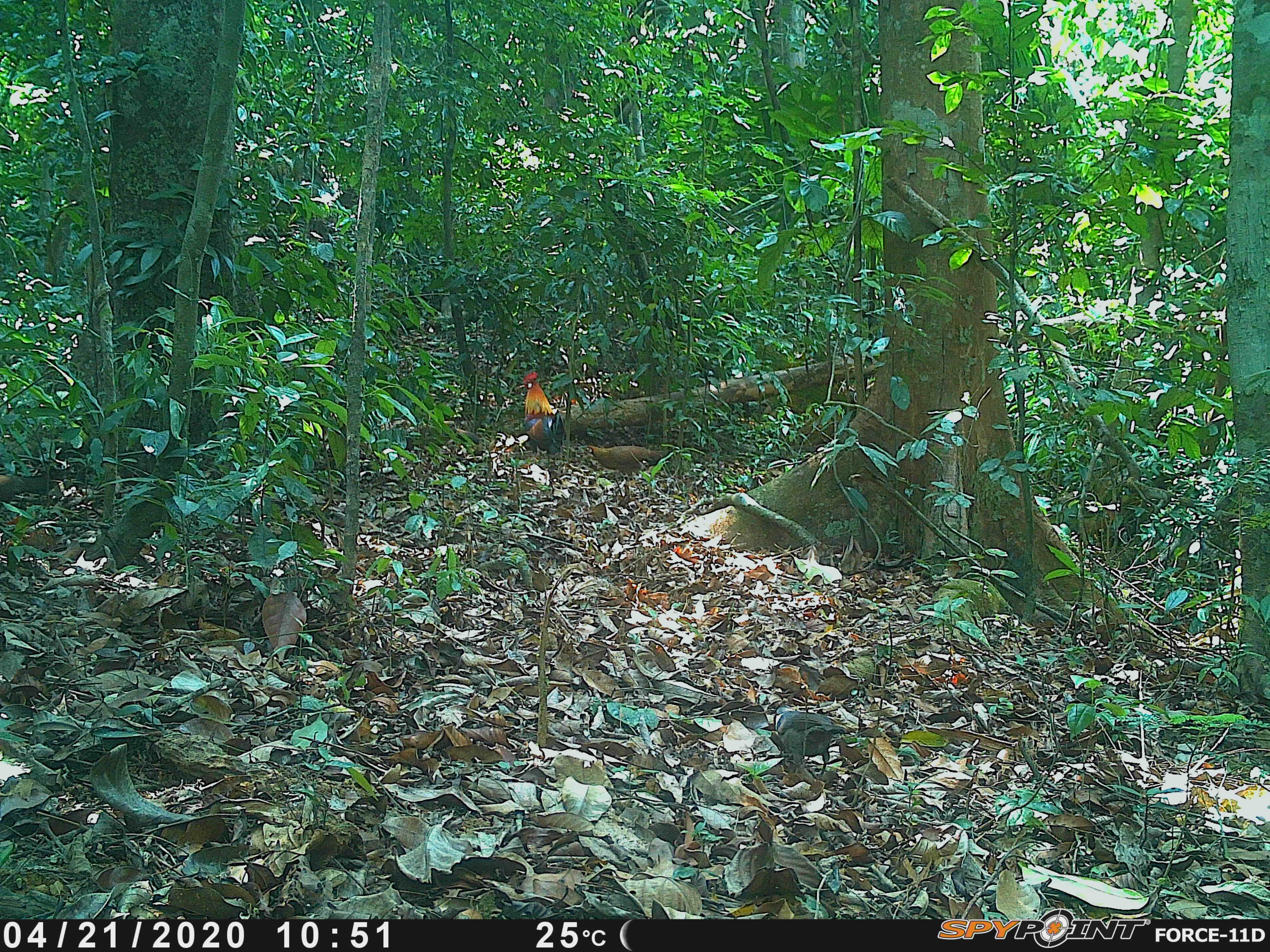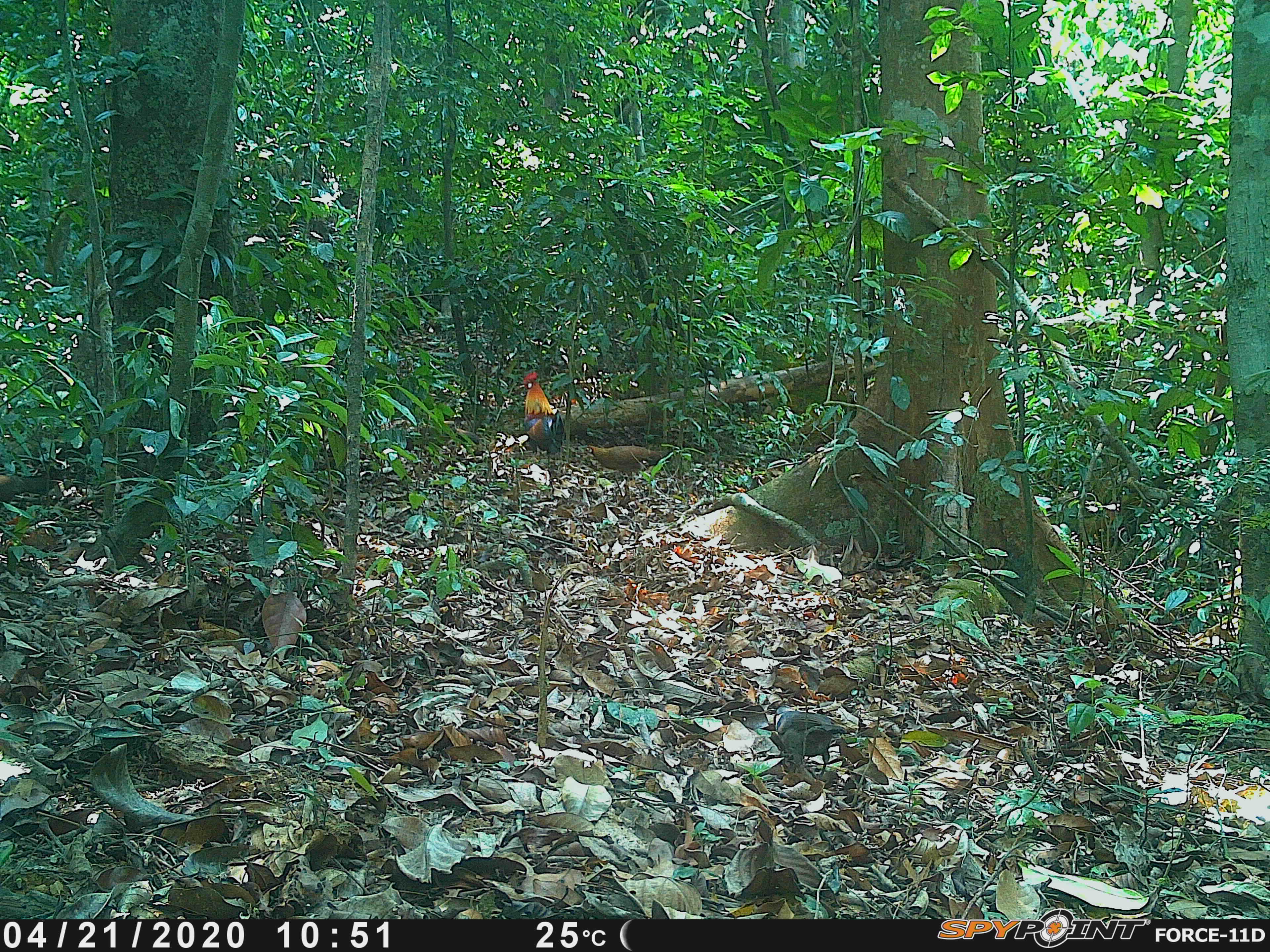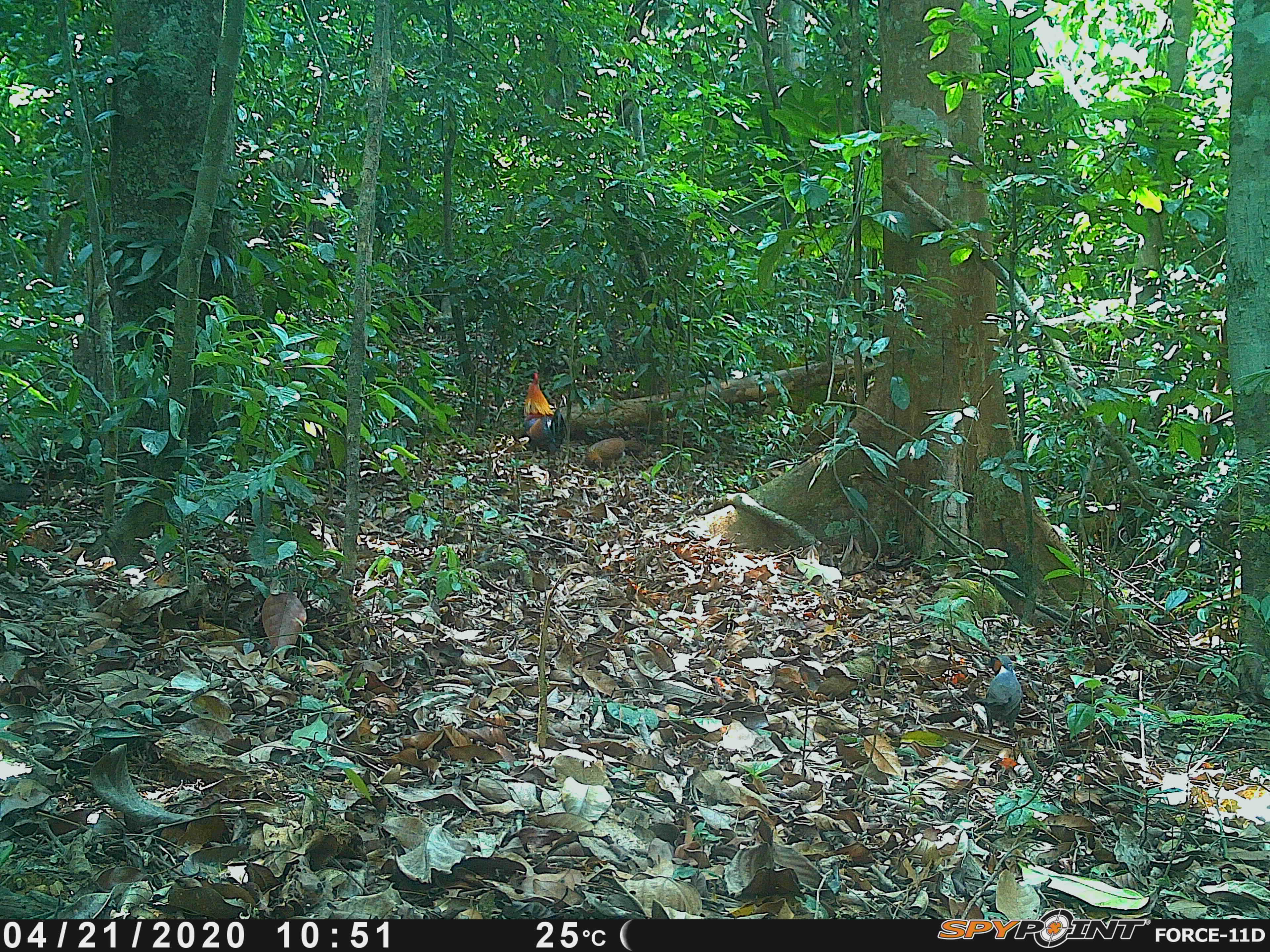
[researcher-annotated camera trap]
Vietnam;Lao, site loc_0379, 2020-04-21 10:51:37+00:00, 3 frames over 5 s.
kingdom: Animalia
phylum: Chordata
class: Aves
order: Galliformes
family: Phasianidae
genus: Gallus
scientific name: Gallus gallus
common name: red junglefowl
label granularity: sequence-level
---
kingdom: Animalia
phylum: Chordata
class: Aves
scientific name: Aves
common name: bird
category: unidentified bird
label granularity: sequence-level